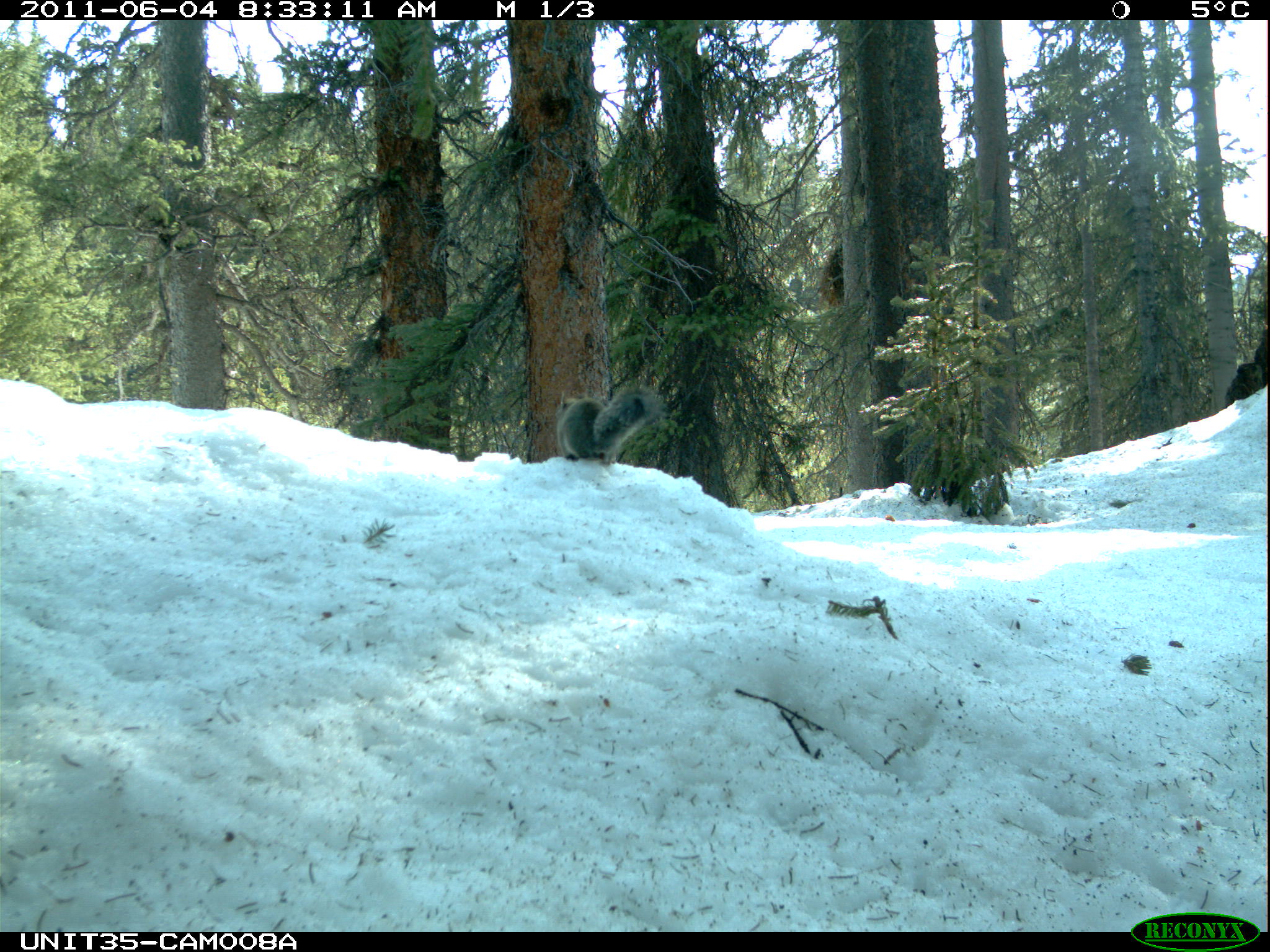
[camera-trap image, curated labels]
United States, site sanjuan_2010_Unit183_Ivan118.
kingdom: Animalia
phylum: Chordata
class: Mammalia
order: Rodentia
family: Sciuridae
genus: Tamiasciurus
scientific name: Tamiasciurus hudsonicus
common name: american red squirrel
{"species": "Tamiasciurus hudsonicus (american red squirrel)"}